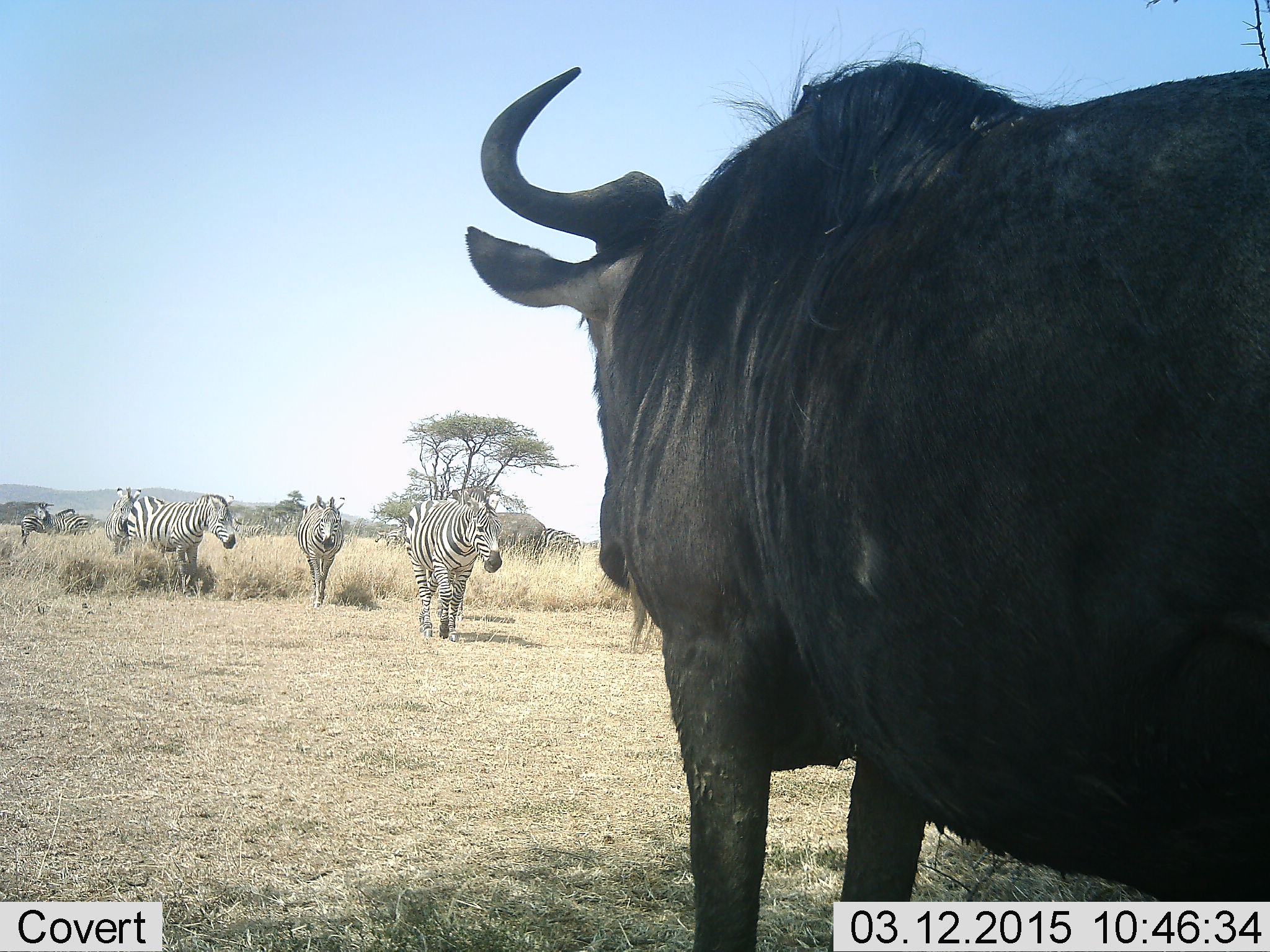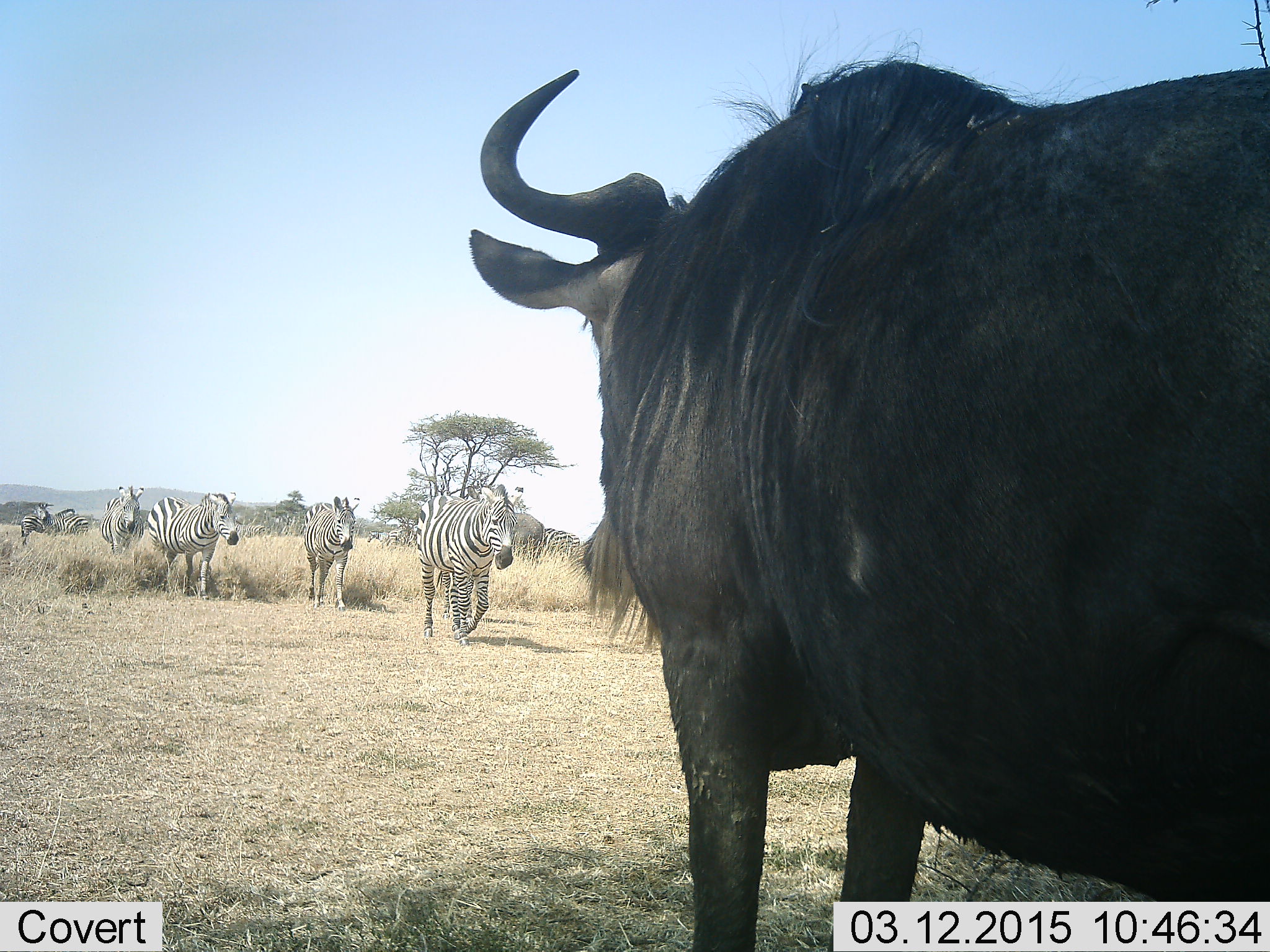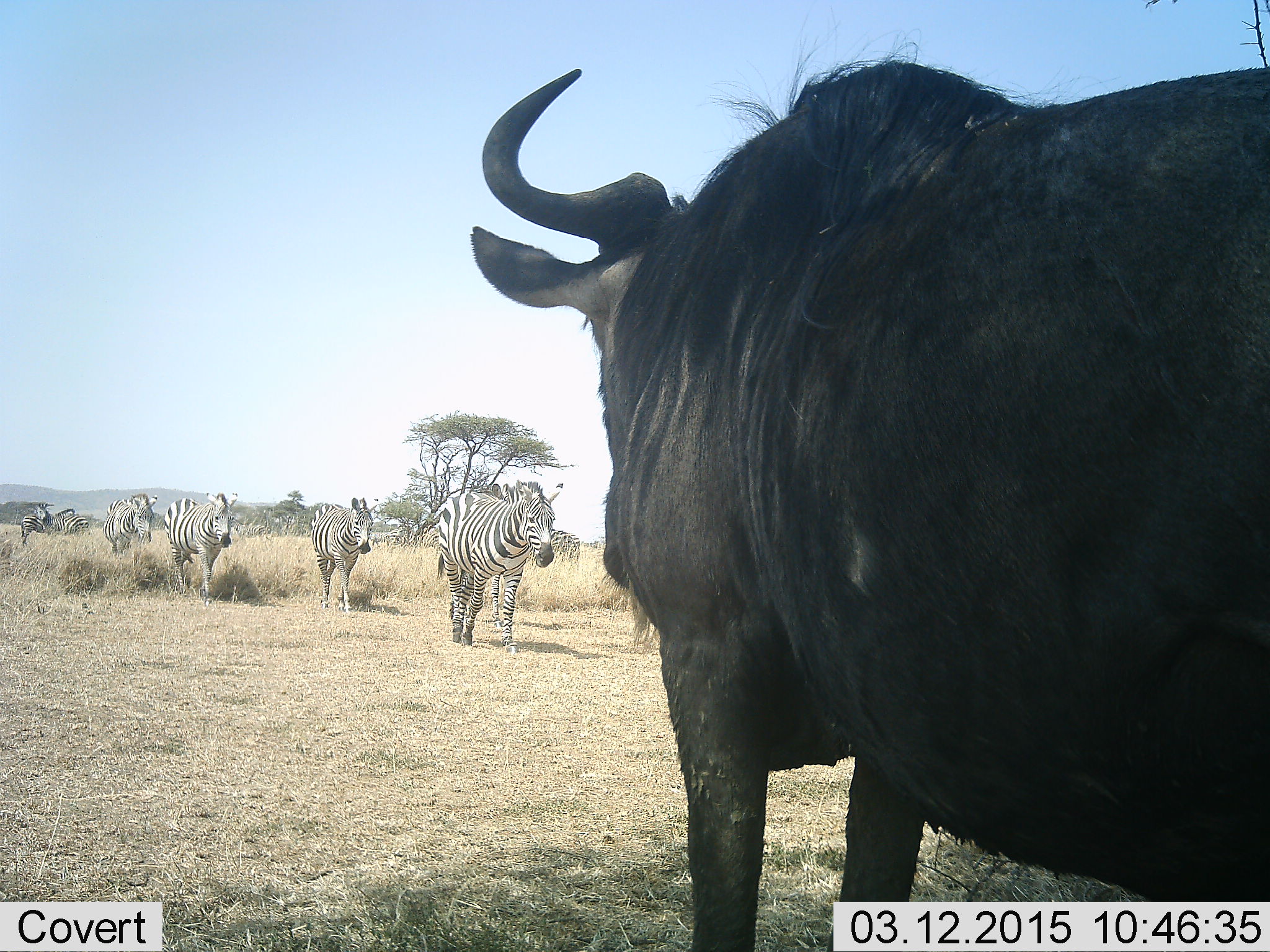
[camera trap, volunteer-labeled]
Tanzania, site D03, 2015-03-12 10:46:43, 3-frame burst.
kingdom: Animalia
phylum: Chordata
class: Mammalia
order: Artiodactyla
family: Bovidae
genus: Connochaetes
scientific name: Connochaetes taurinus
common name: blue wildebeest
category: wildebeest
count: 1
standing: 100%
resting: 0%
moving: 0%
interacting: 0%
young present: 0%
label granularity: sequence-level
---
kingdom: Animalia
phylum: Chordata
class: Mammalia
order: Perissodactyla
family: Equidae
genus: Equus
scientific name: Equus quagga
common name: plains zebra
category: zebra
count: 6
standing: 38%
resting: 0%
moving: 100%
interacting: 15%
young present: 0%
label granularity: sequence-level